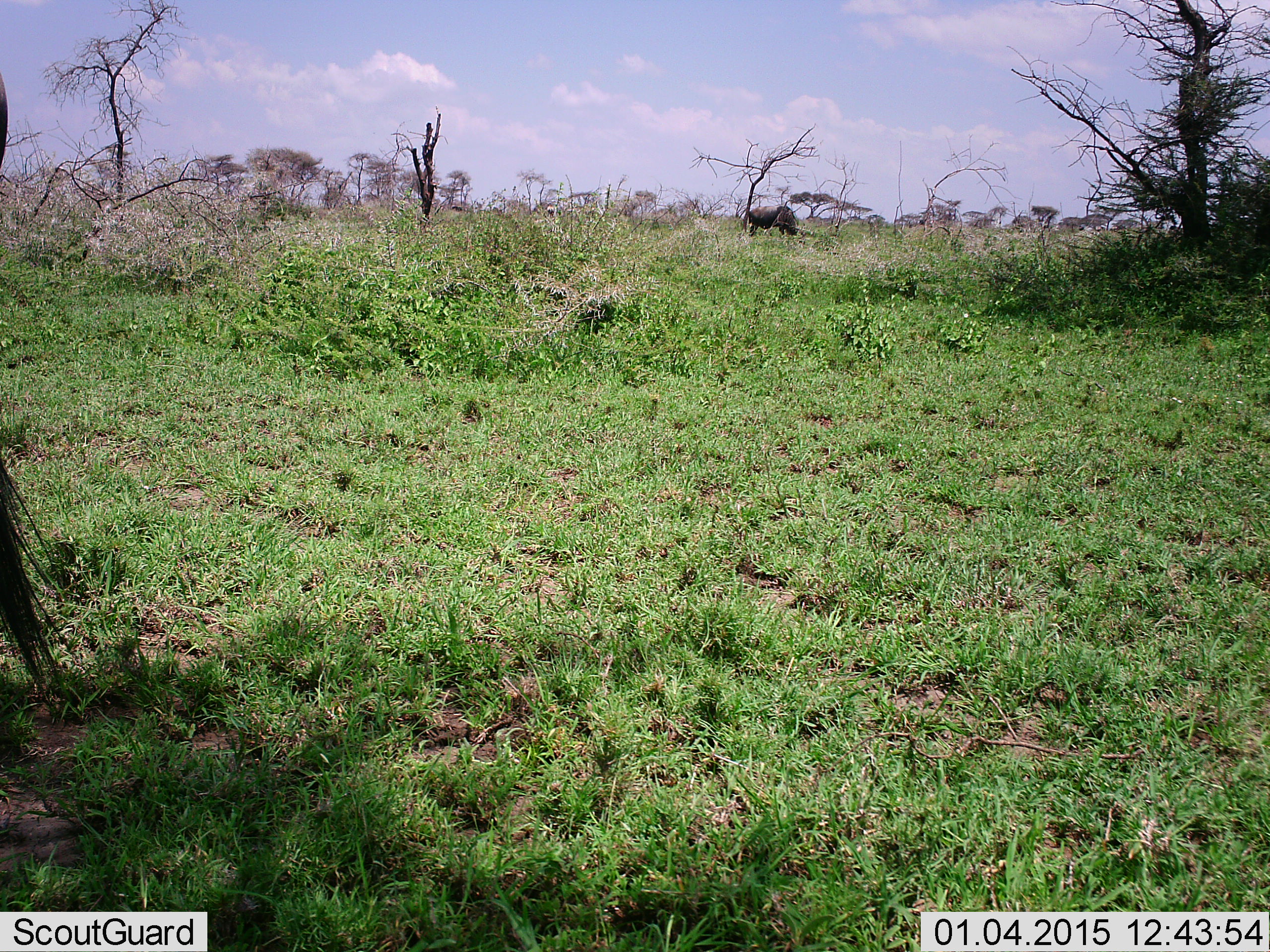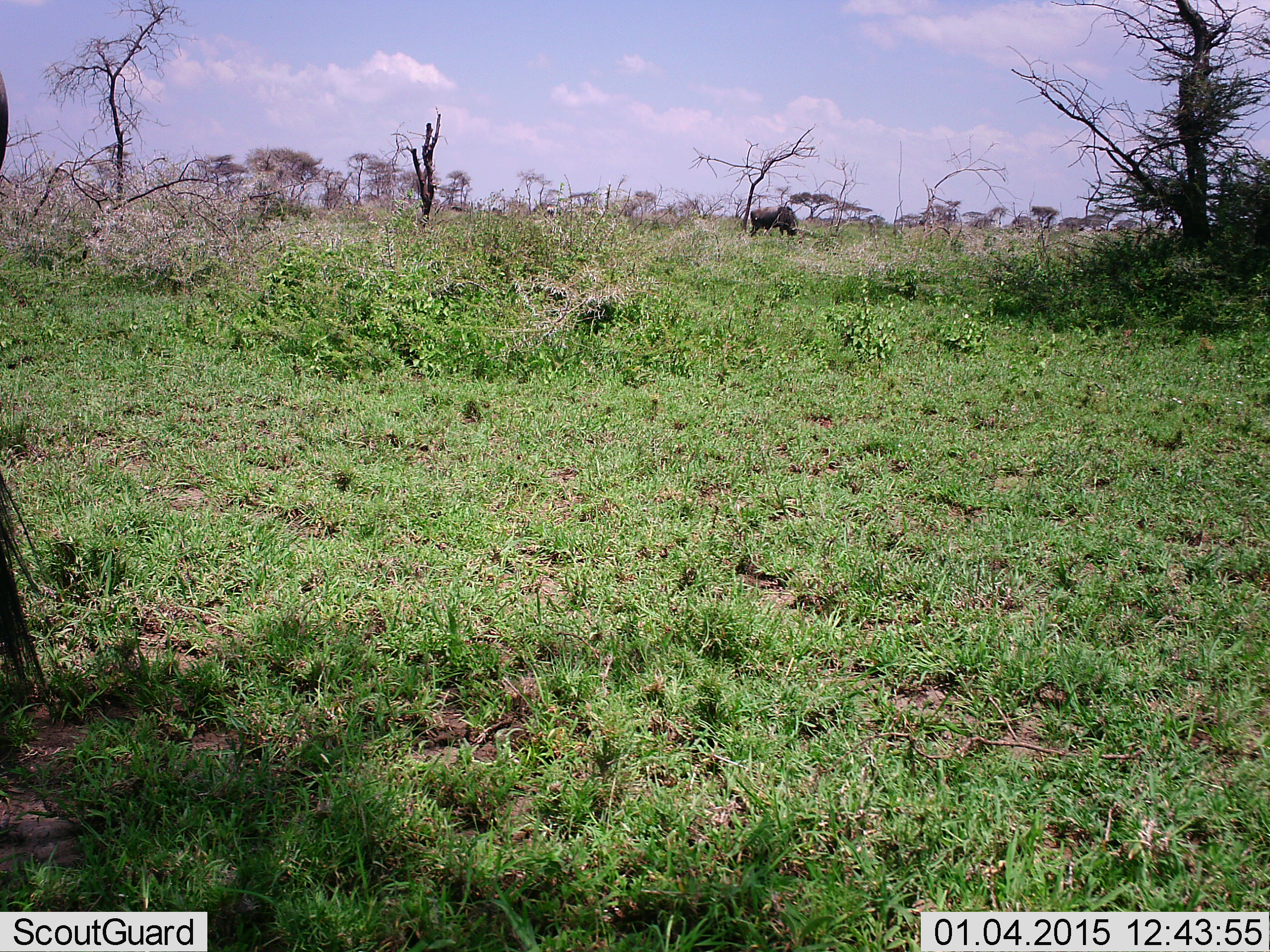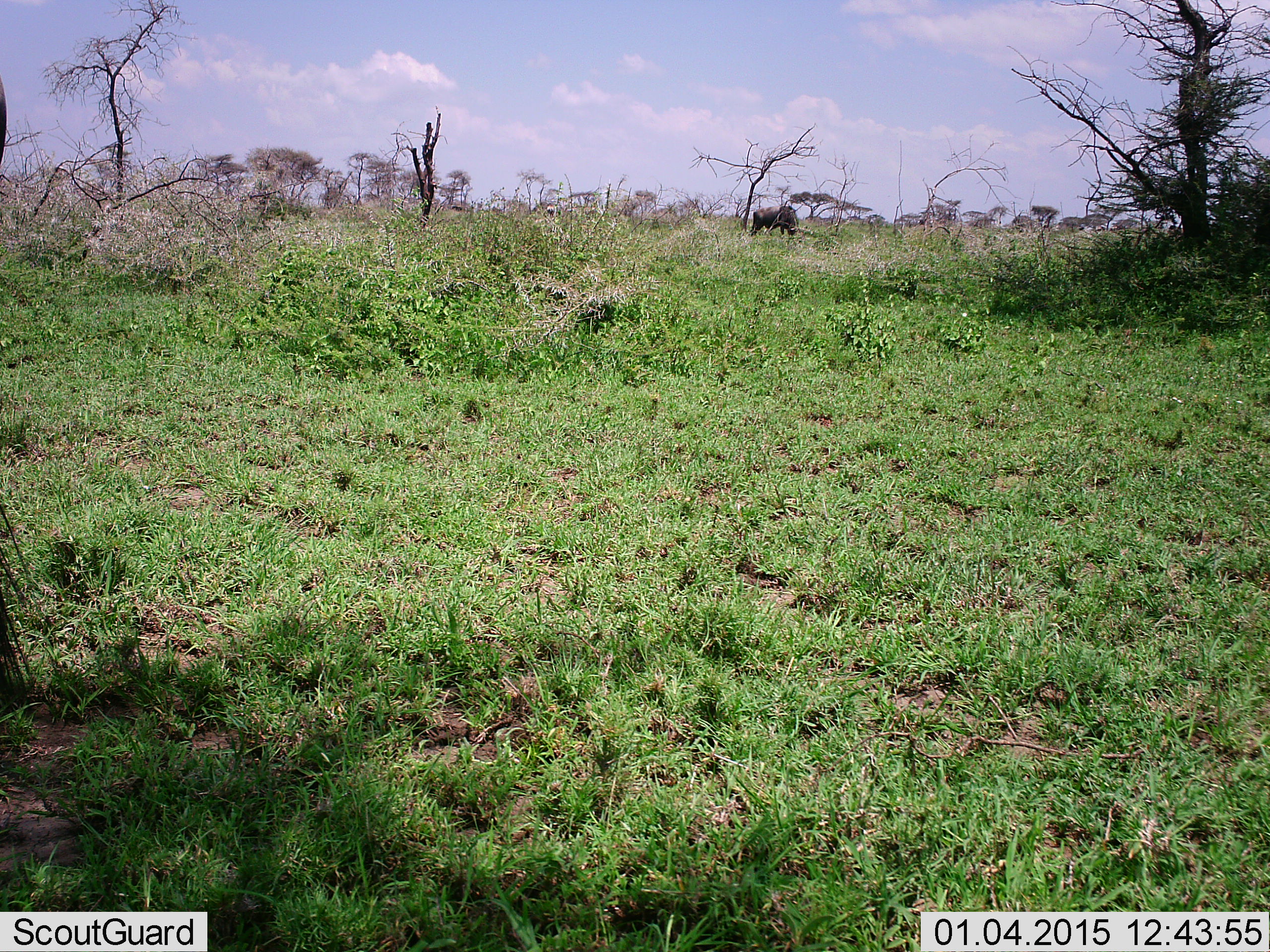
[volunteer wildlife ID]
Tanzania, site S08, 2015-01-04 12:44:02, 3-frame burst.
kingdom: Animalia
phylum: Chordata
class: Mammalia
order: Artiodactyla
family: Bovidae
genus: Connochaetes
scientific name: Connochaetes taurinus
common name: blue wildebeest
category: wildebeest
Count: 2.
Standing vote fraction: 55%.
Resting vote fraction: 0%.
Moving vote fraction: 0%.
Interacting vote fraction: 0%.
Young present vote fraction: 0%.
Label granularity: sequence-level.